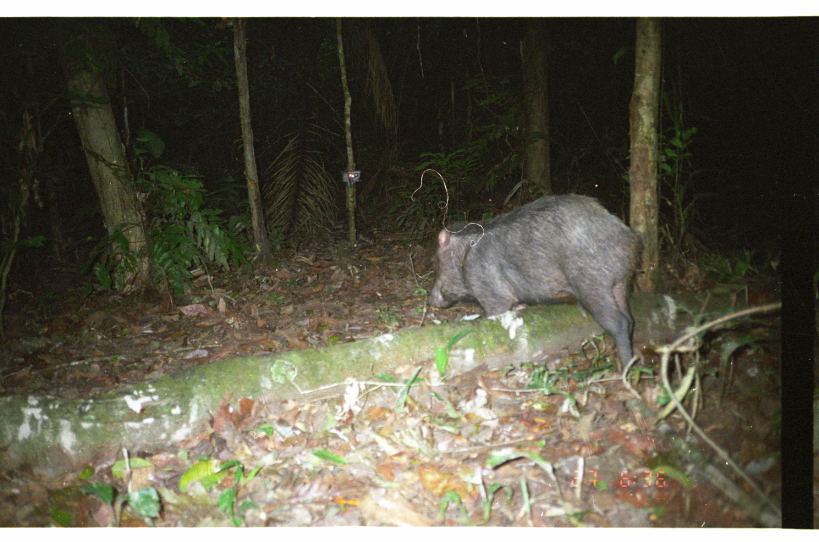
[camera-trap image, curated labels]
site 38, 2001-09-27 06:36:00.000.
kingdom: Animalia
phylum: Chordata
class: Mammalia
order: Artiodactyla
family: Tayassuidae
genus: Tayassu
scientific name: Tayassu pecari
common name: white-lipped peccary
Tayassu pecari (white-lipped peccary).